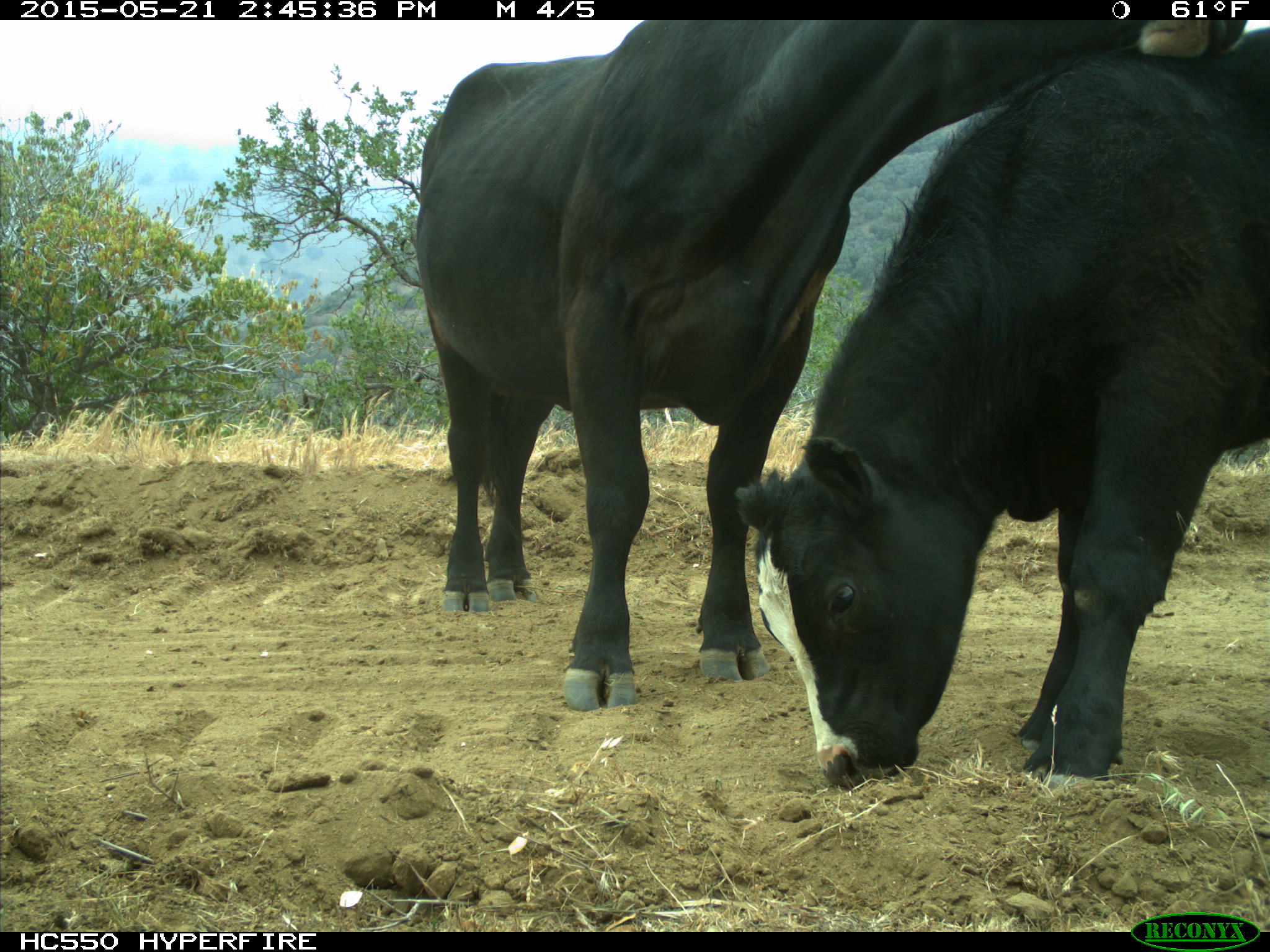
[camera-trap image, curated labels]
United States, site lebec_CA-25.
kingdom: Animalia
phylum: Chordata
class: Mammalia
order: Artiodactyla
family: Bovidae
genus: Bos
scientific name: Bos taurus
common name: domestic cow